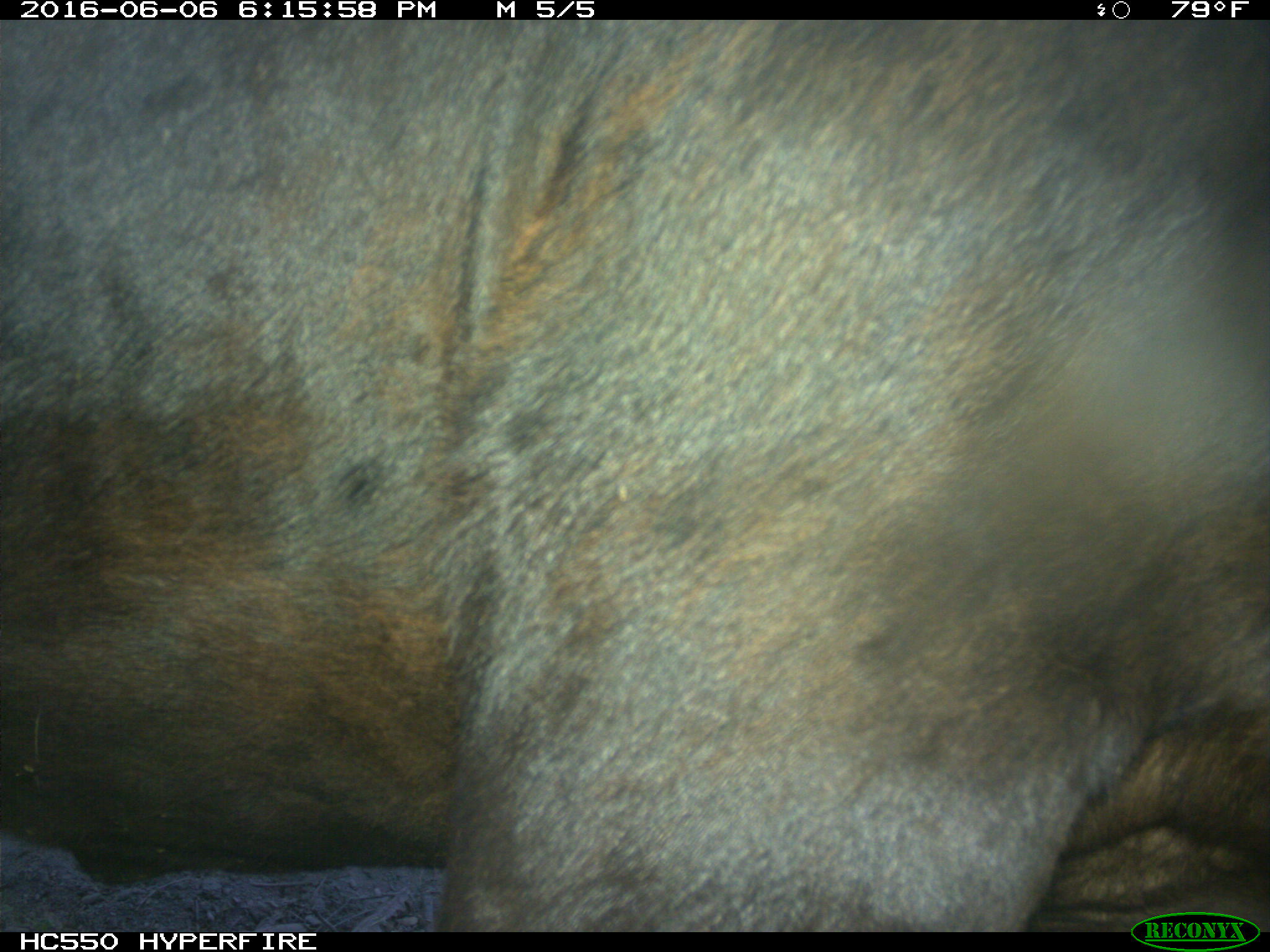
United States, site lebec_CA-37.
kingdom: Animalia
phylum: Chordata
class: Mammalia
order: Artiodactyla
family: Bovidae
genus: Bos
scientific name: Bos taurus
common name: domestic cow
Bos taurus (domestic cow).